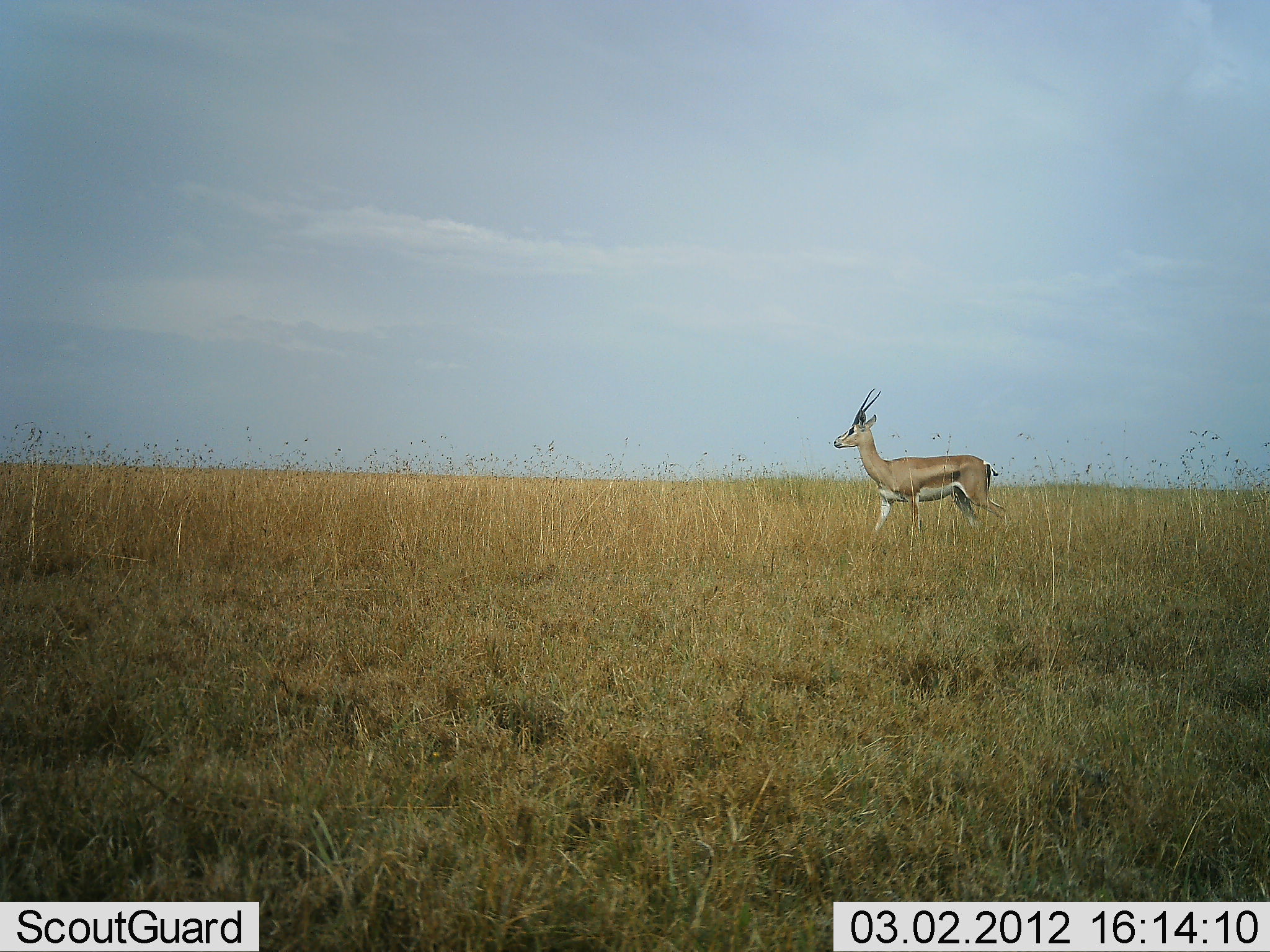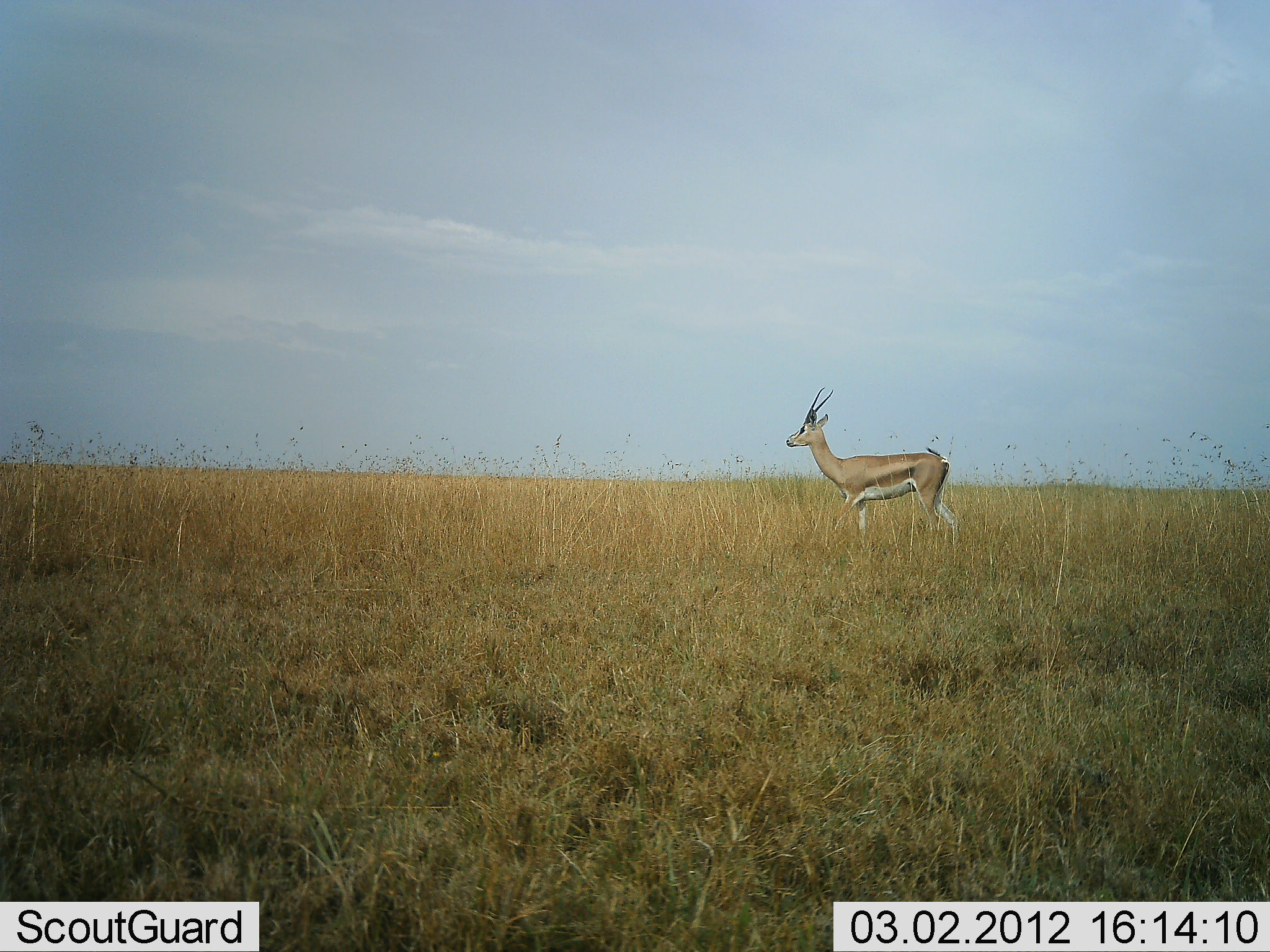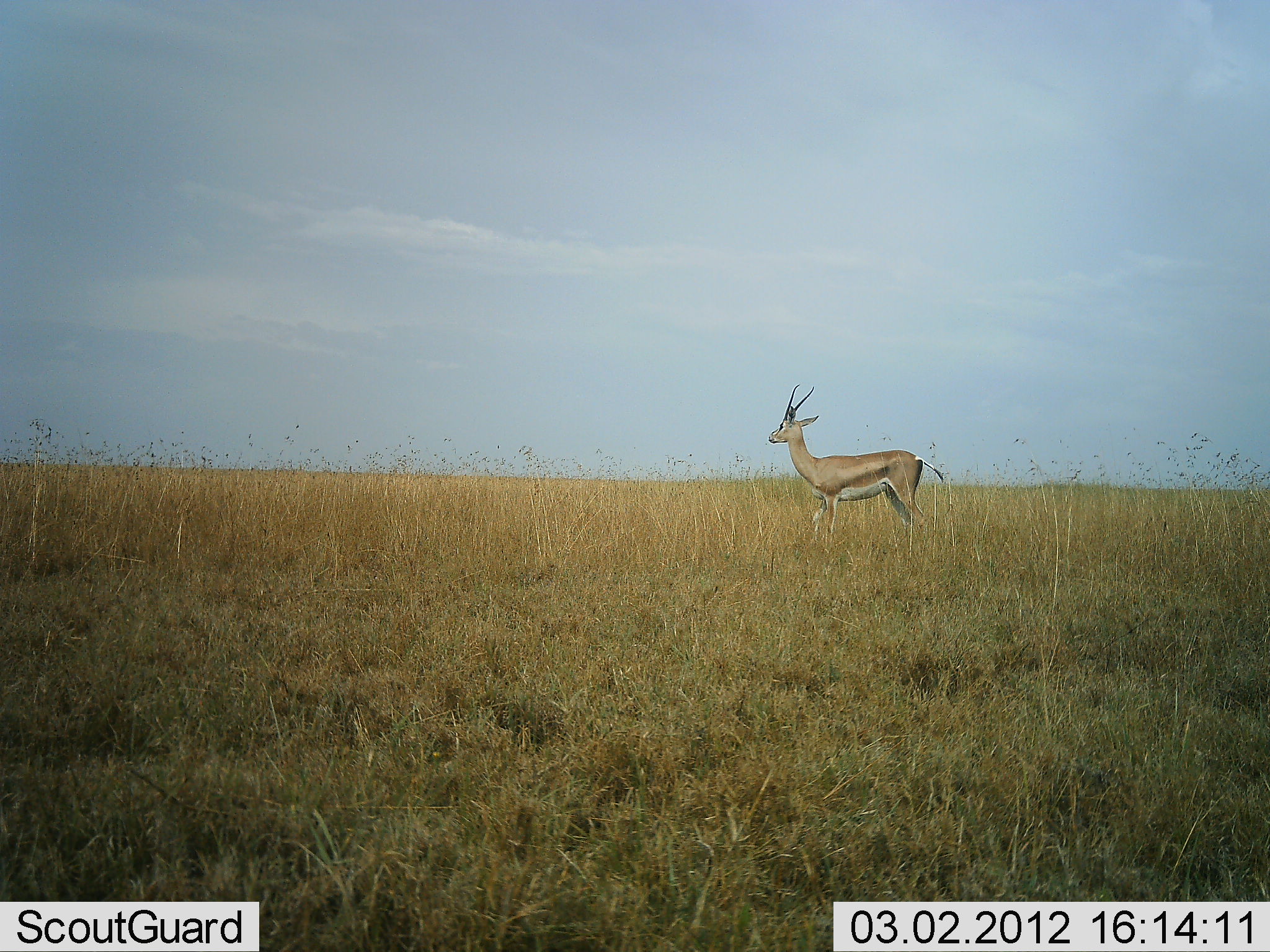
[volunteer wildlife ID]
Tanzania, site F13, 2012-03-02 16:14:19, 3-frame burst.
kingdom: Animalia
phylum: Chordata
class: Mammalia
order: Artiodactyla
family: Bovidae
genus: Nanger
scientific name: Nanger granti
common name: grant's gazelle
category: gazellegrants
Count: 1.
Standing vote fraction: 29%.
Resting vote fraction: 0%.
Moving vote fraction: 71%.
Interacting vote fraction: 0%.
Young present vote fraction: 0%.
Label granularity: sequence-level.